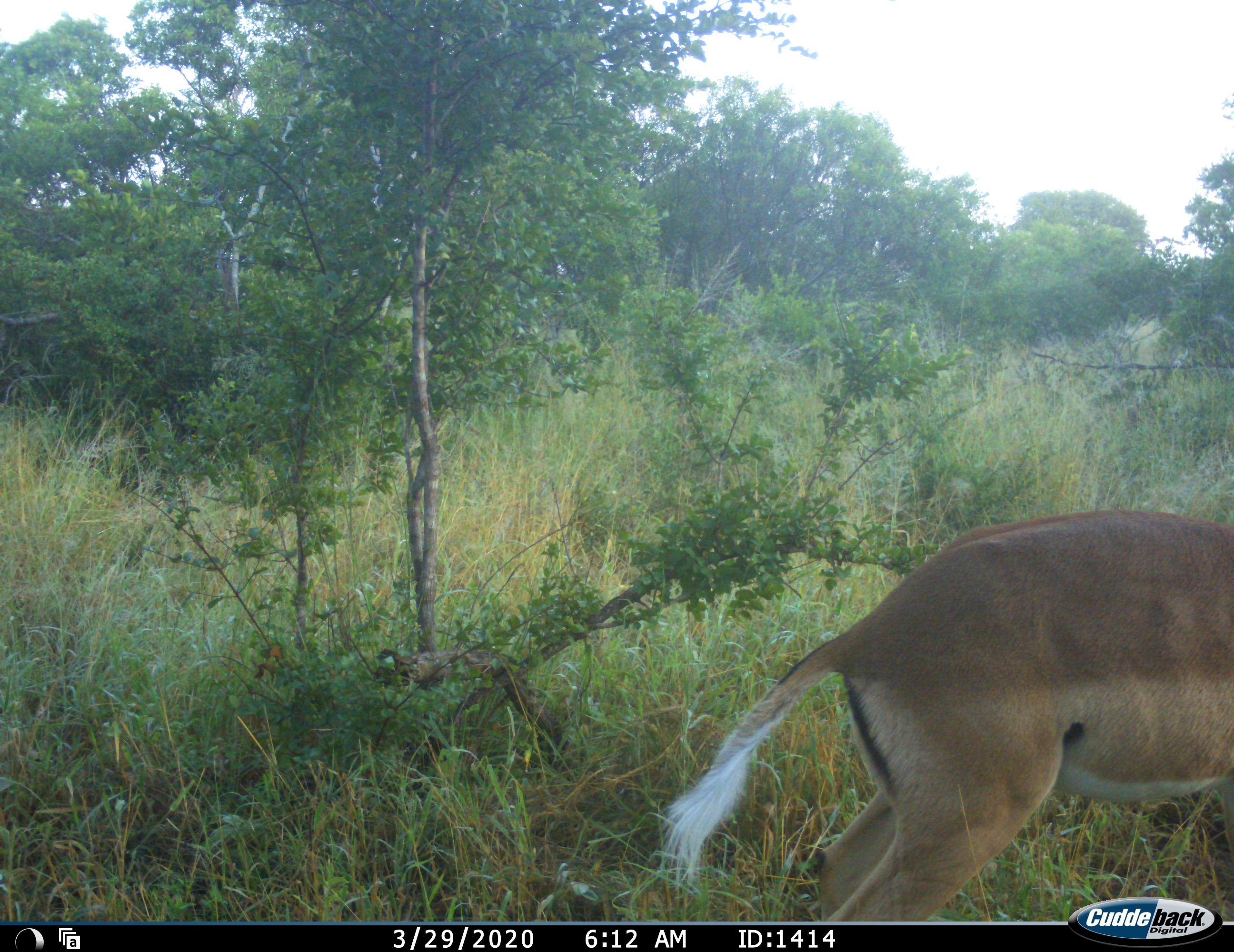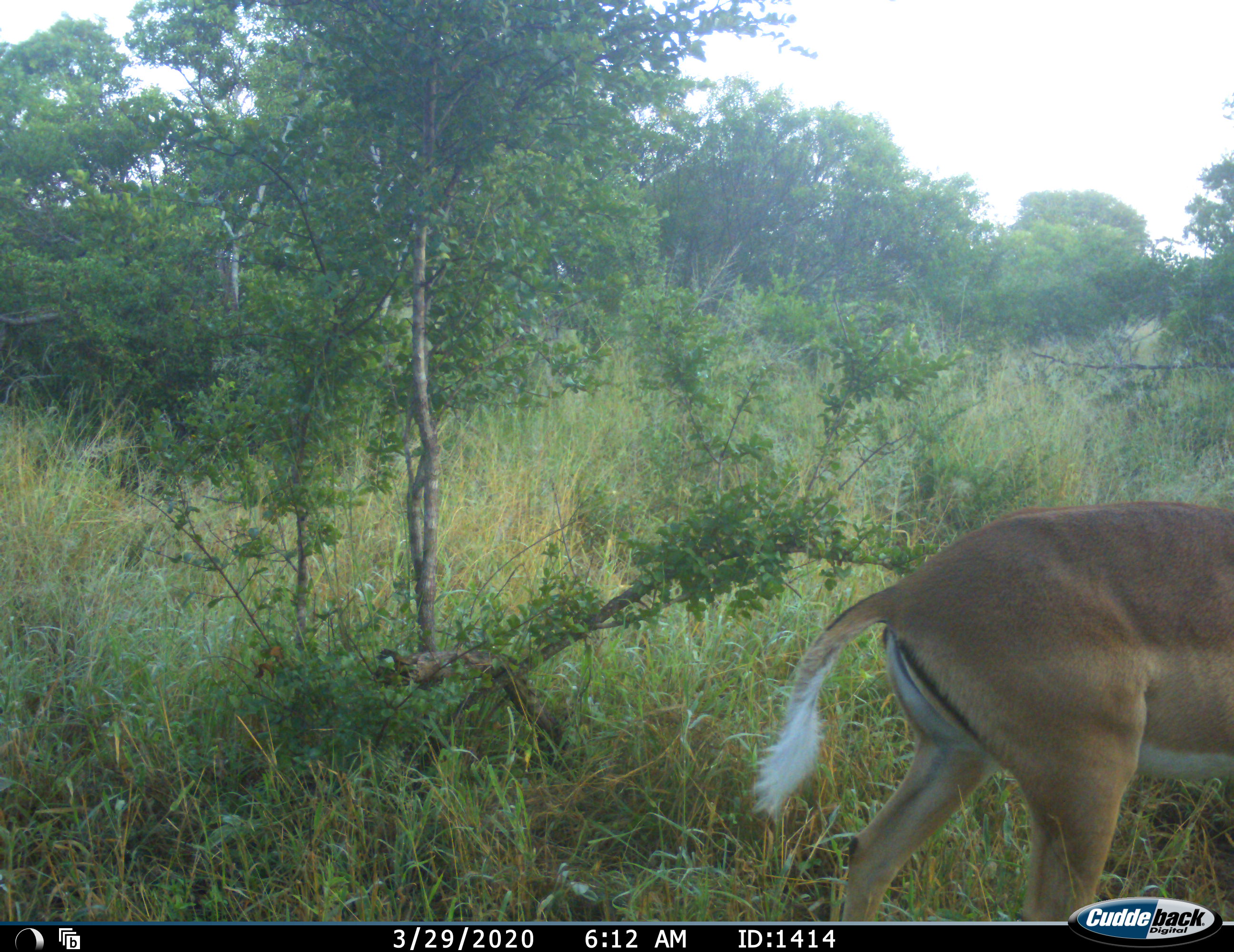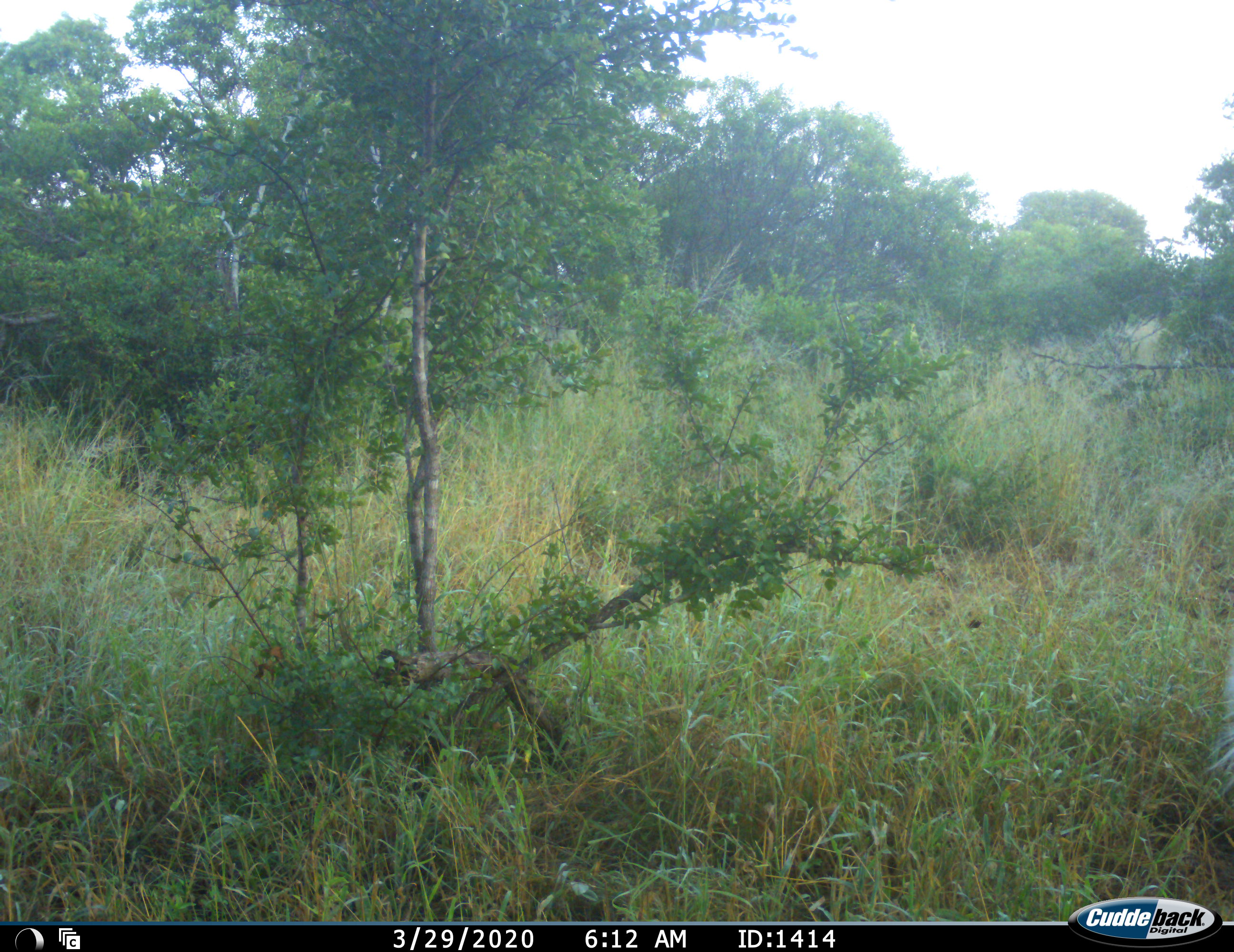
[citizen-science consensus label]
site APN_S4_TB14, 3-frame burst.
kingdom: Animalia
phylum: Chordata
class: Mammalia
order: Artiodactyla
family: Bovidae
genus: Aepyceros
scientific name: Aepyceros melampus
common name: impala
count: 1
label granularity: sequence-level